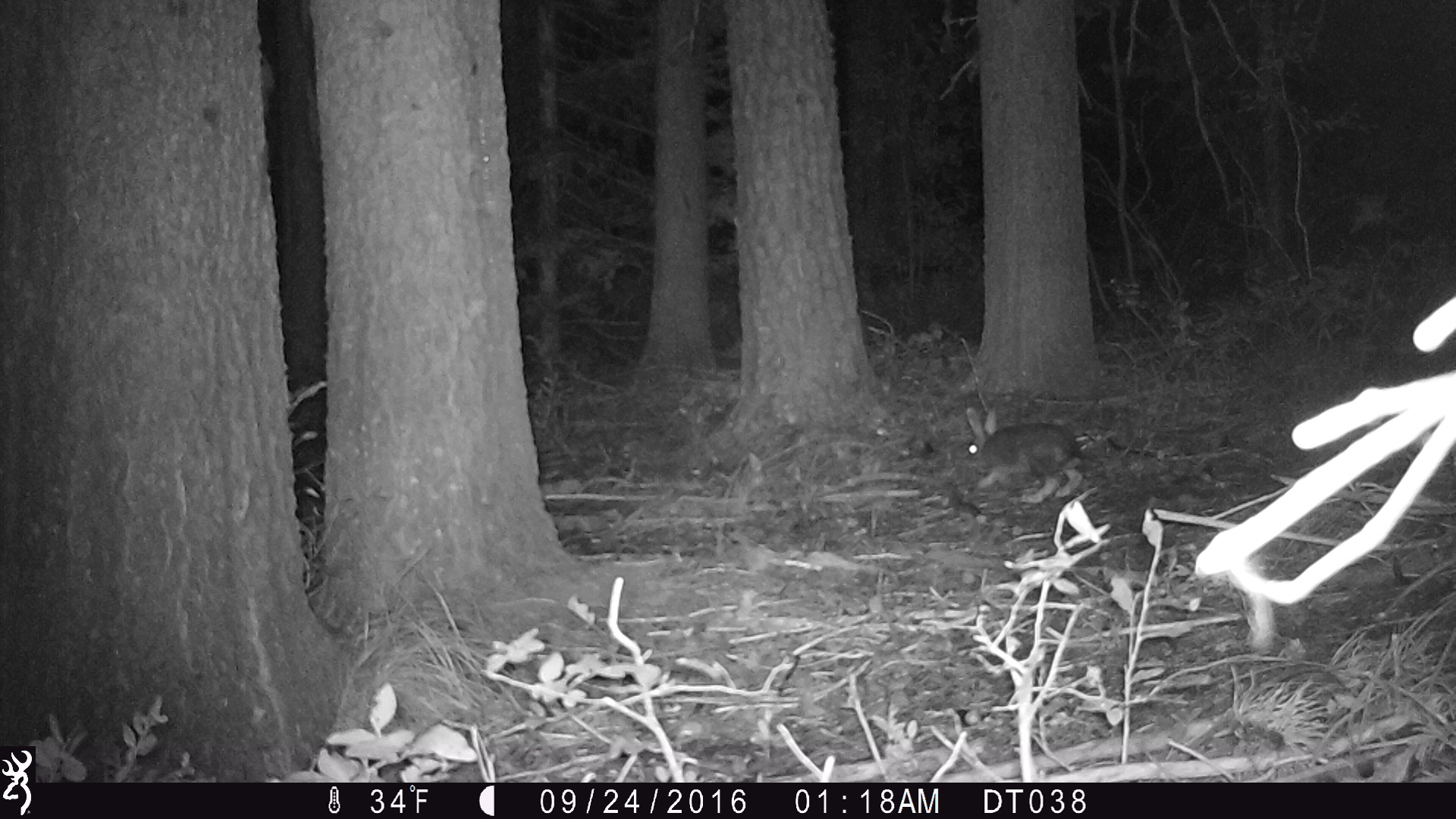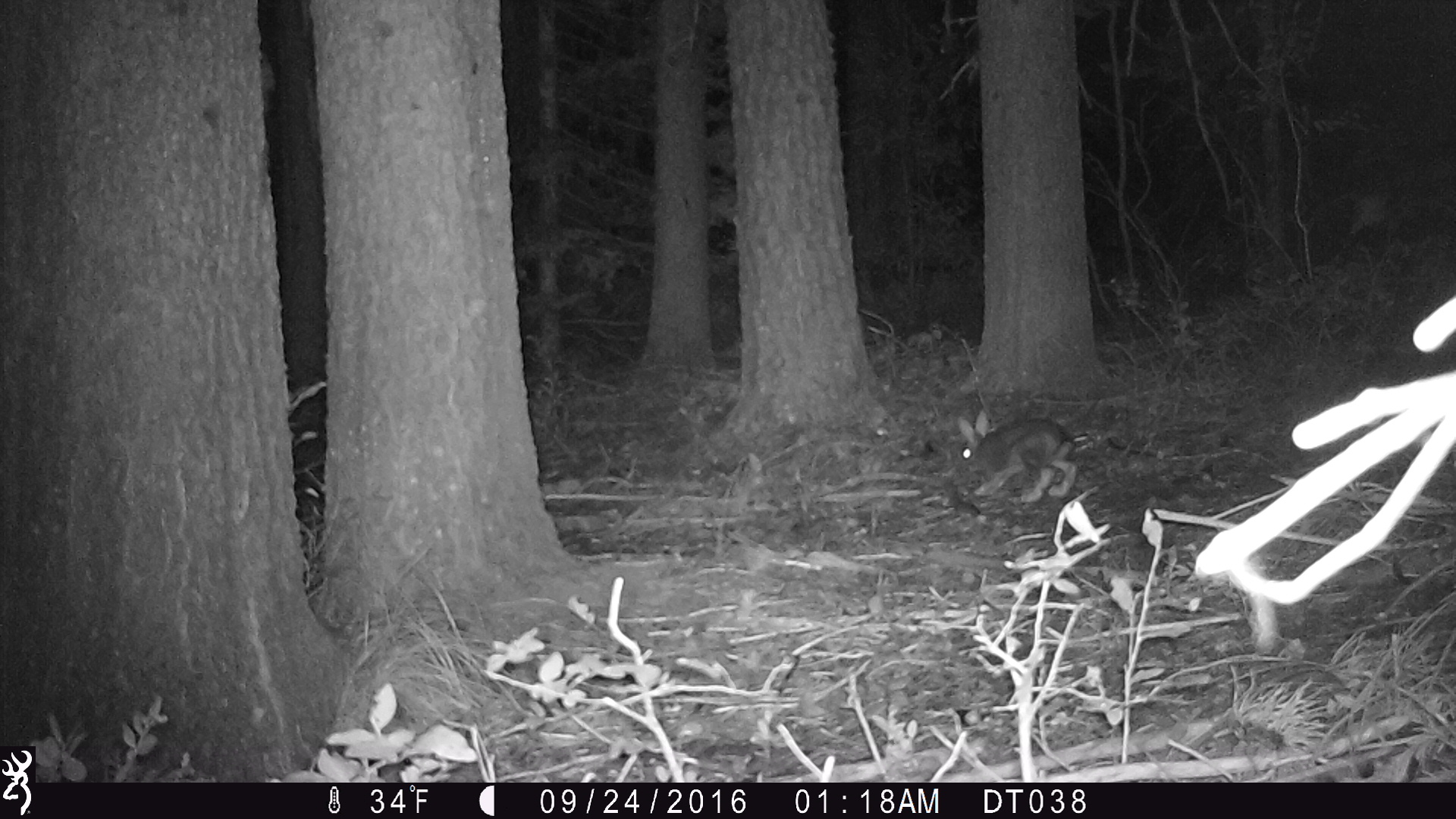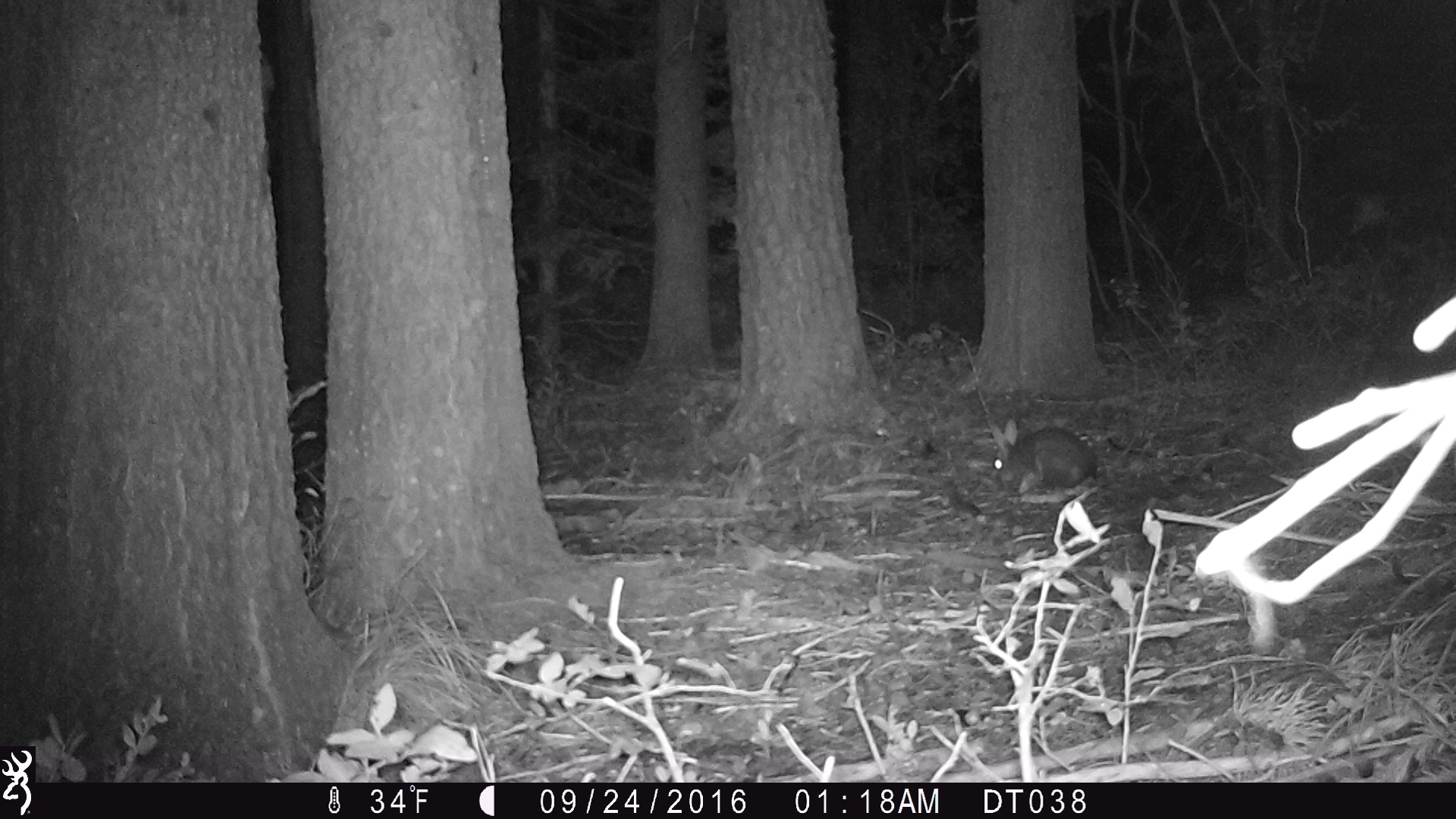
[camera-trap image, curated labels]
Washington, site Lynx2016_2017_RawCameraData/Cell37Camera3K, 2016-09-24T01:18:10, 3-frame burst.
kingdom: Animalia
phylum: Chordata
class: Mammalia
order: Lagomorpha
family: Leporidae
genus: Lepus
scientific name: Lepus americanus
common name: snowshoe hare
Lepus americanus (snowshoe hare). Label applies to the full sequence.